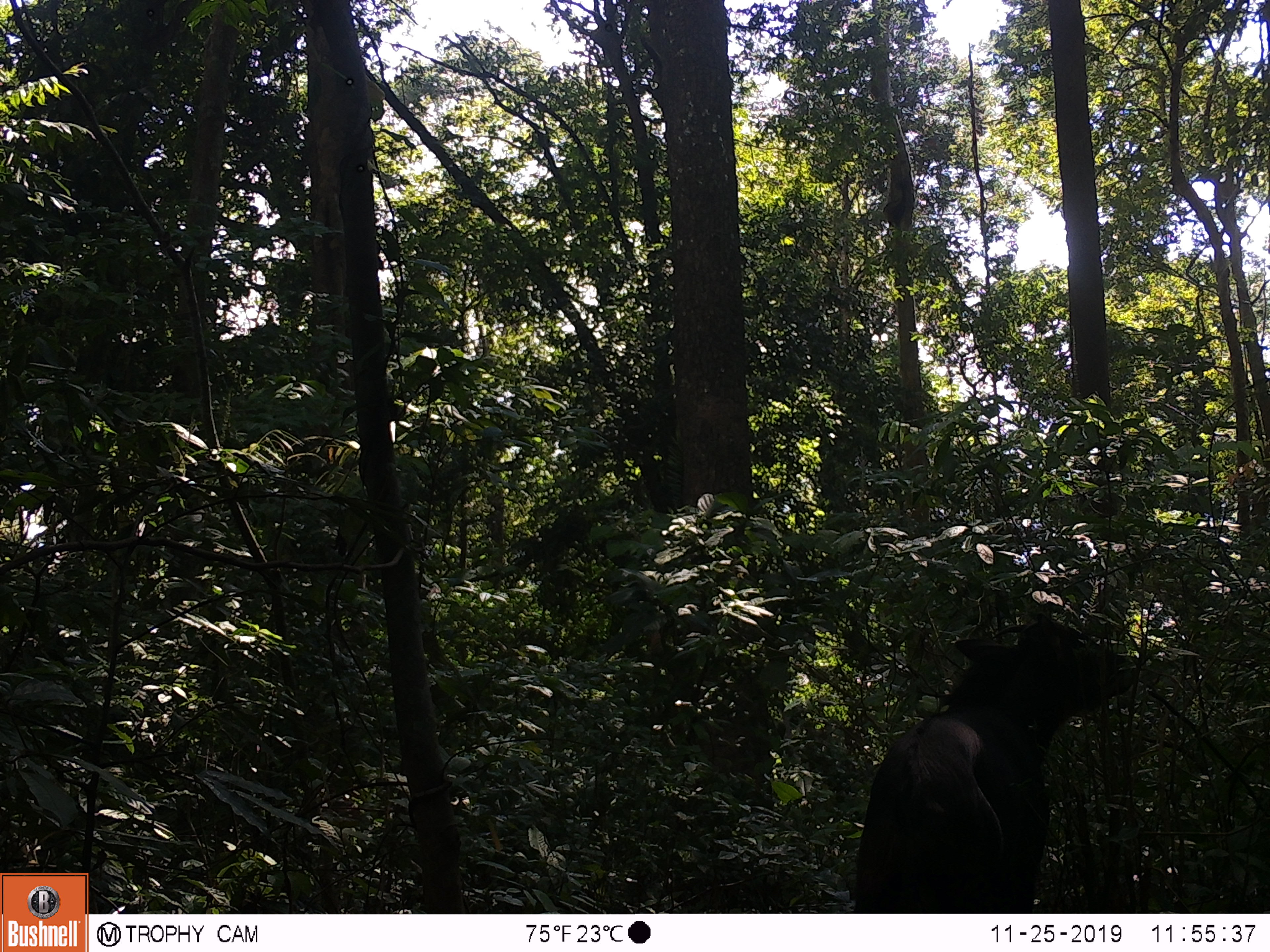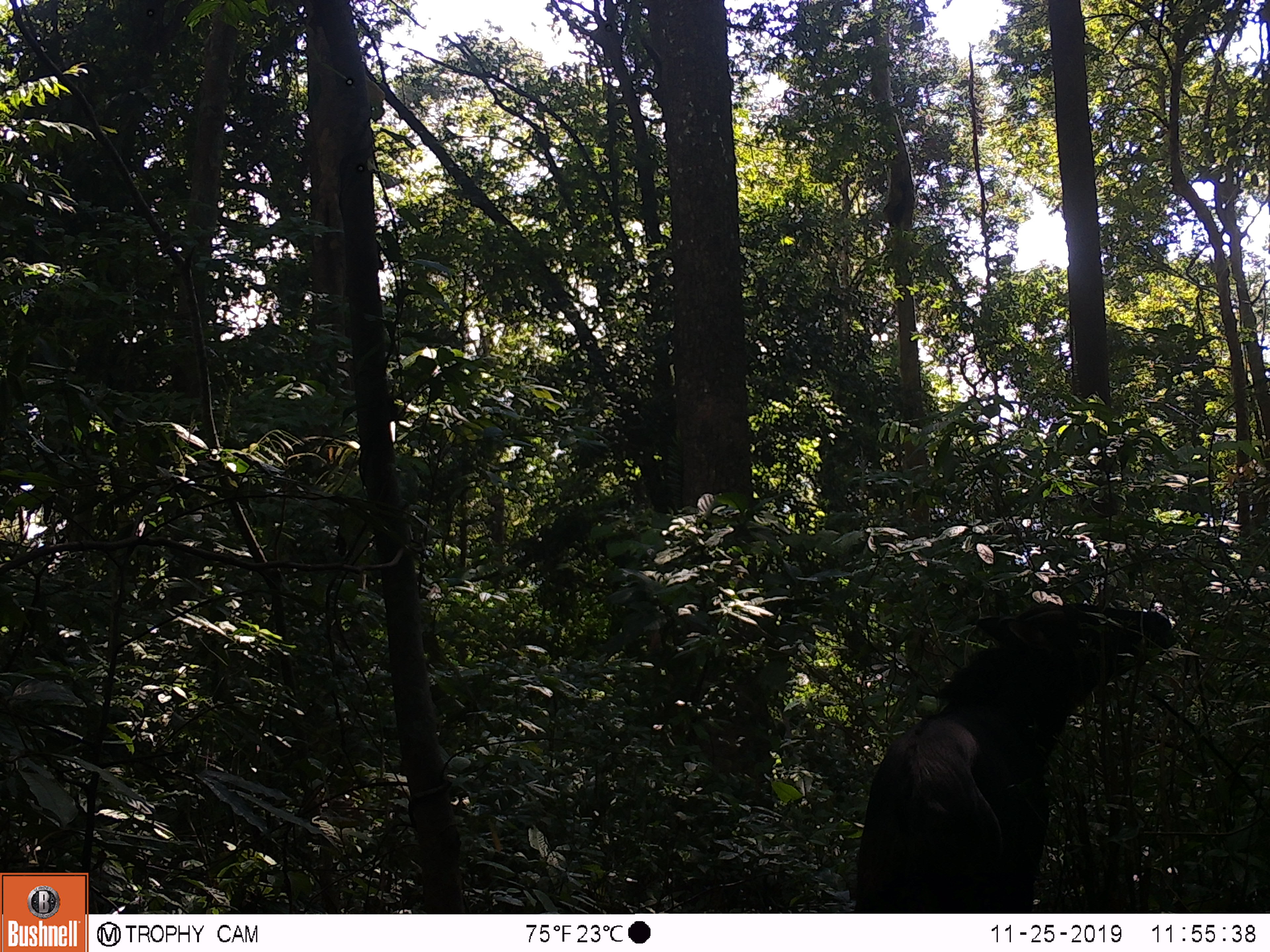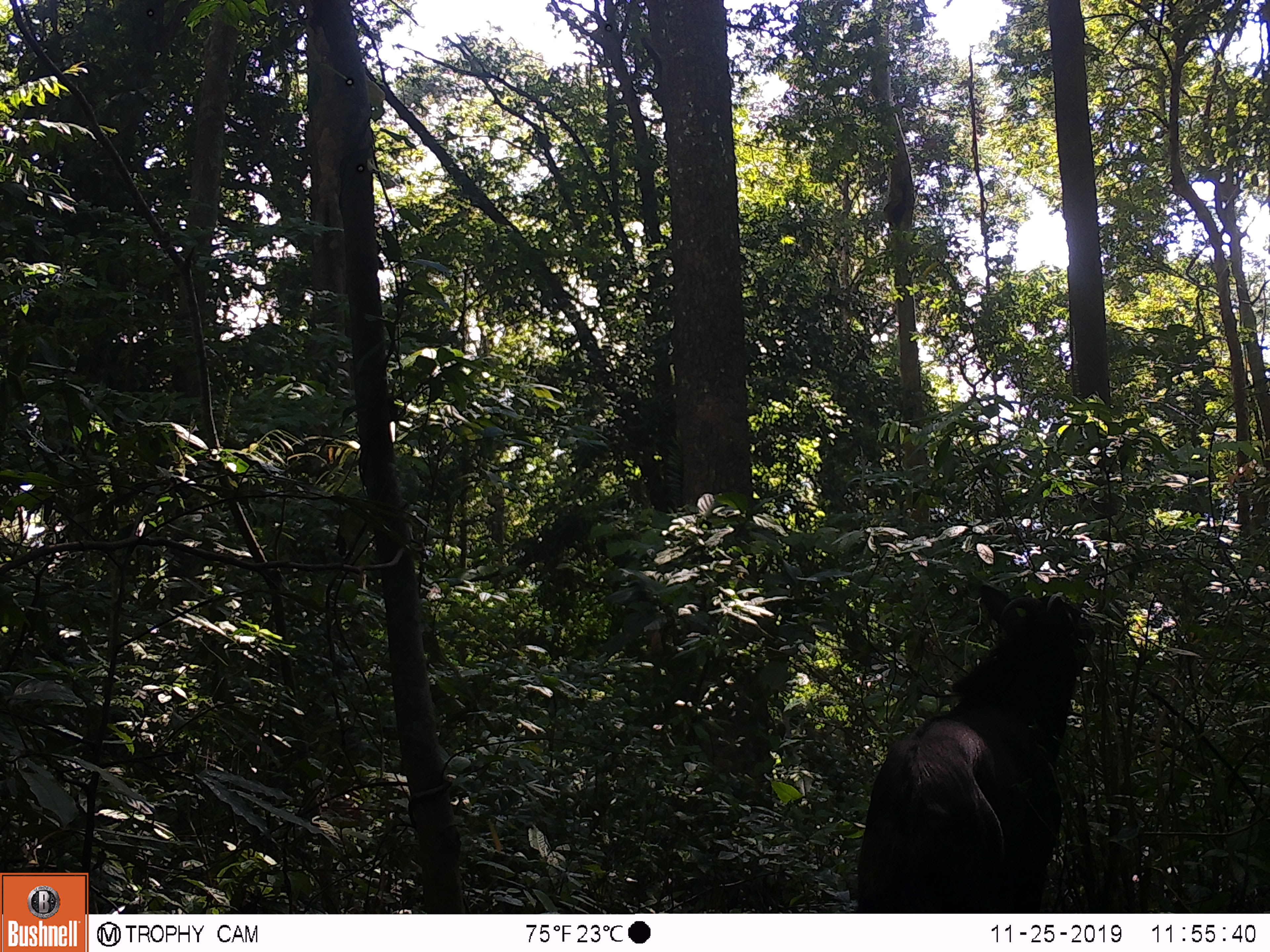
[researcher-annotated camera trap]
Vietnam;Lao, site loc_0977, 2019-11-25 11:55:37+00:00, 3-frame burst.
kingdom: Animalia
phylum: Chordata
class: Mammalia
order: Artiodactyla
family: Bovidae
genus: Capricornis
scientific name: Capricornis sumatraensis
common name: chinese serow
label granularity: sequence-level